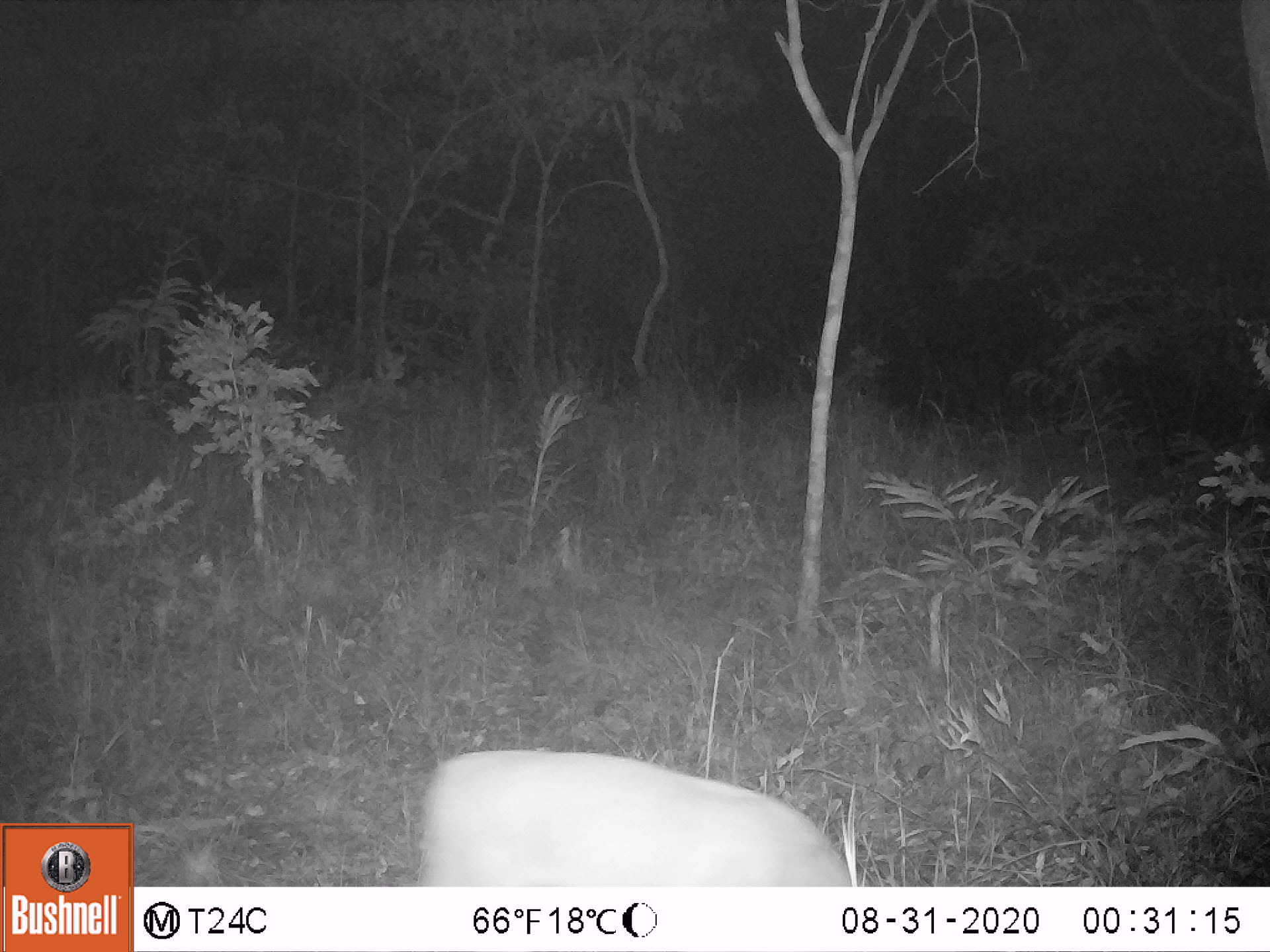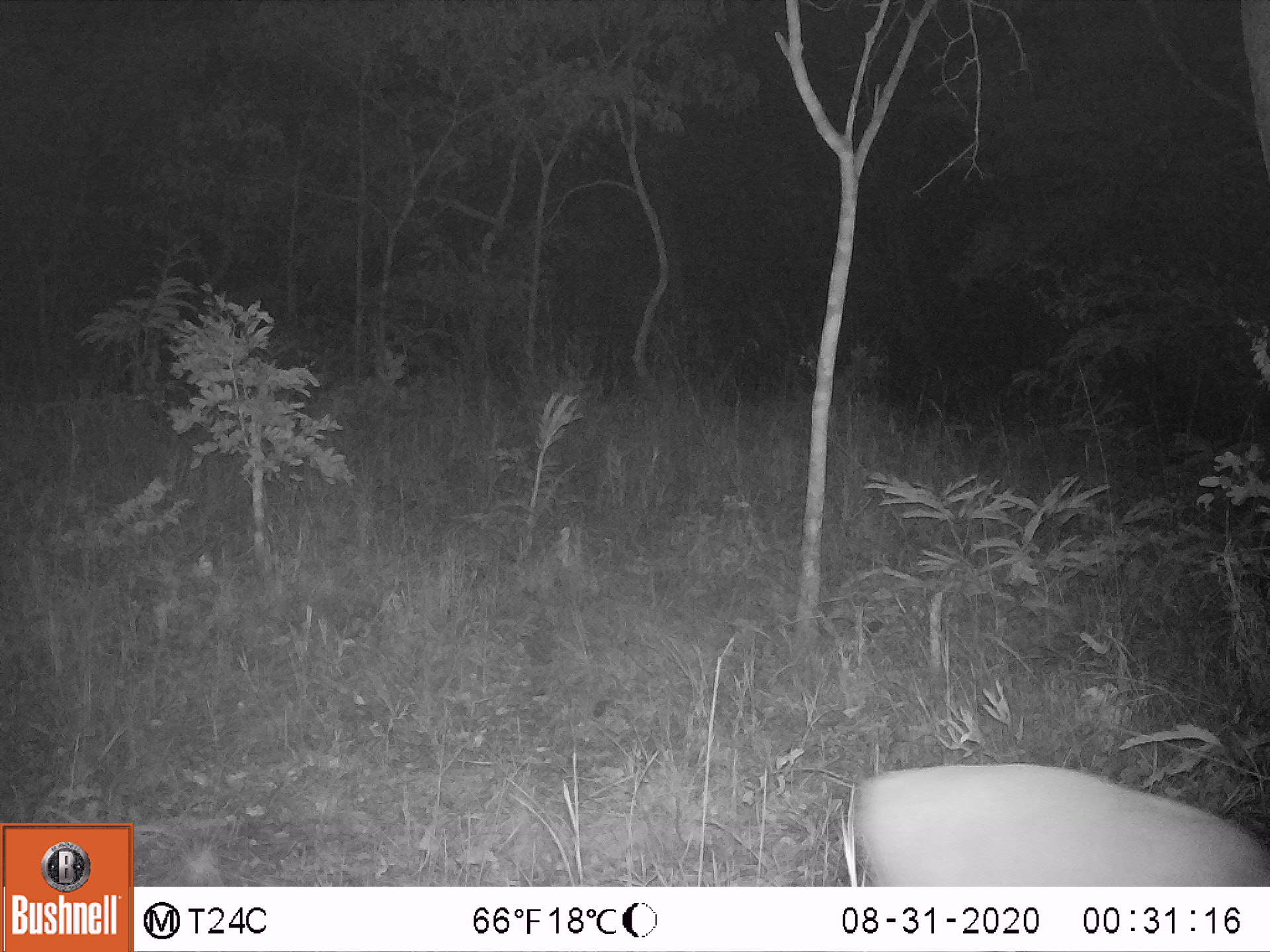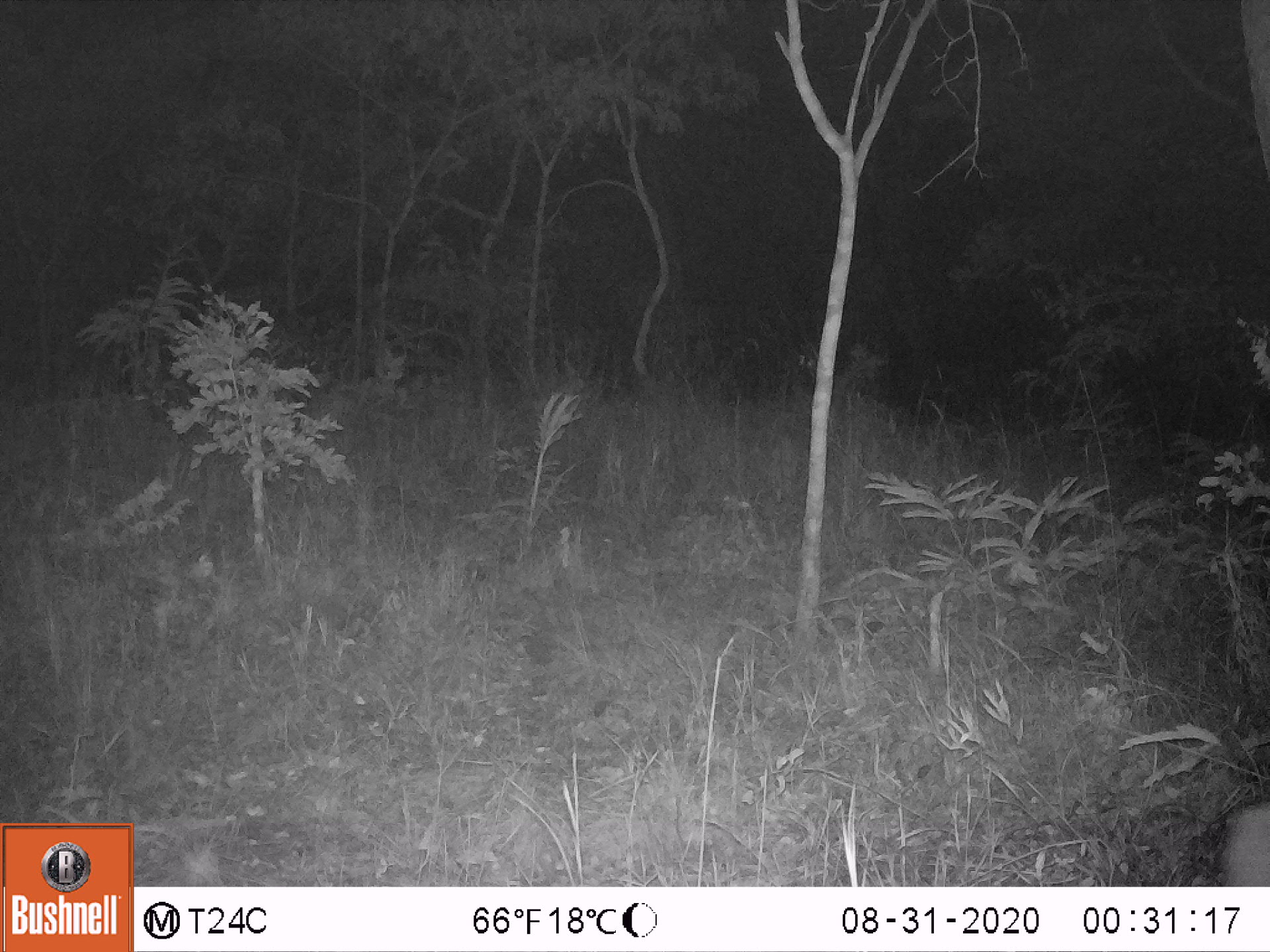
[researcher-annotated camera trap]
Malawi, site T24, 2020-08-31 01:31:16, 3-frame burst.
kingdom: Animalia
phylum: Chordata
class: Mammalia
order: Artiodactyla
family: Bovidae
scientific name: Antilopinae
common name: small antelope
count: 1